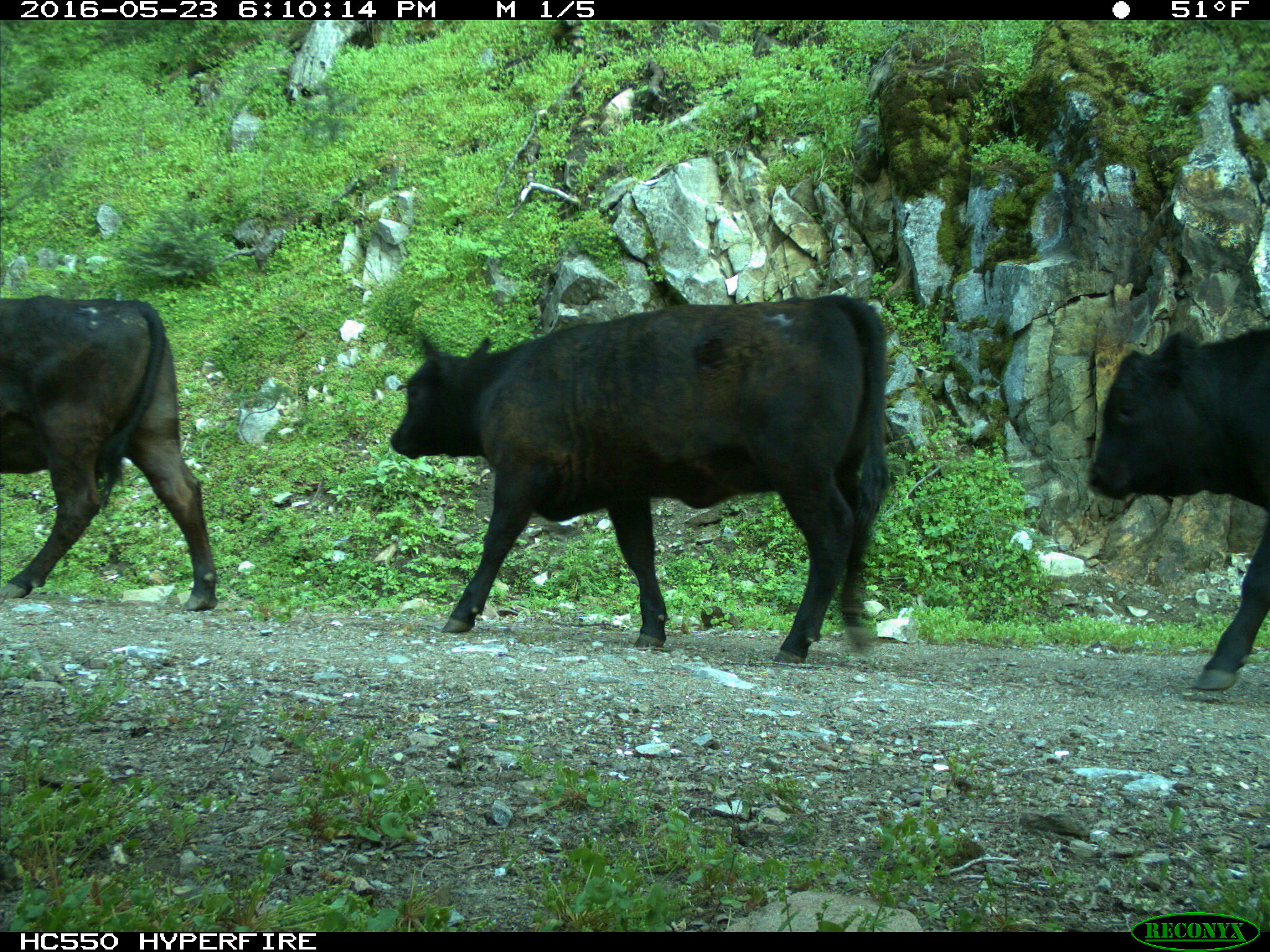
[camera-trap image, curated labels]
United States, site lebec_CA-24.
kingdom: Animalia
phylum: Chordata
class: Mammalia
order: Artiodactyla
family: Bovidae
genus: Bos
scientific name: Bos taurus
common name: domestic cow